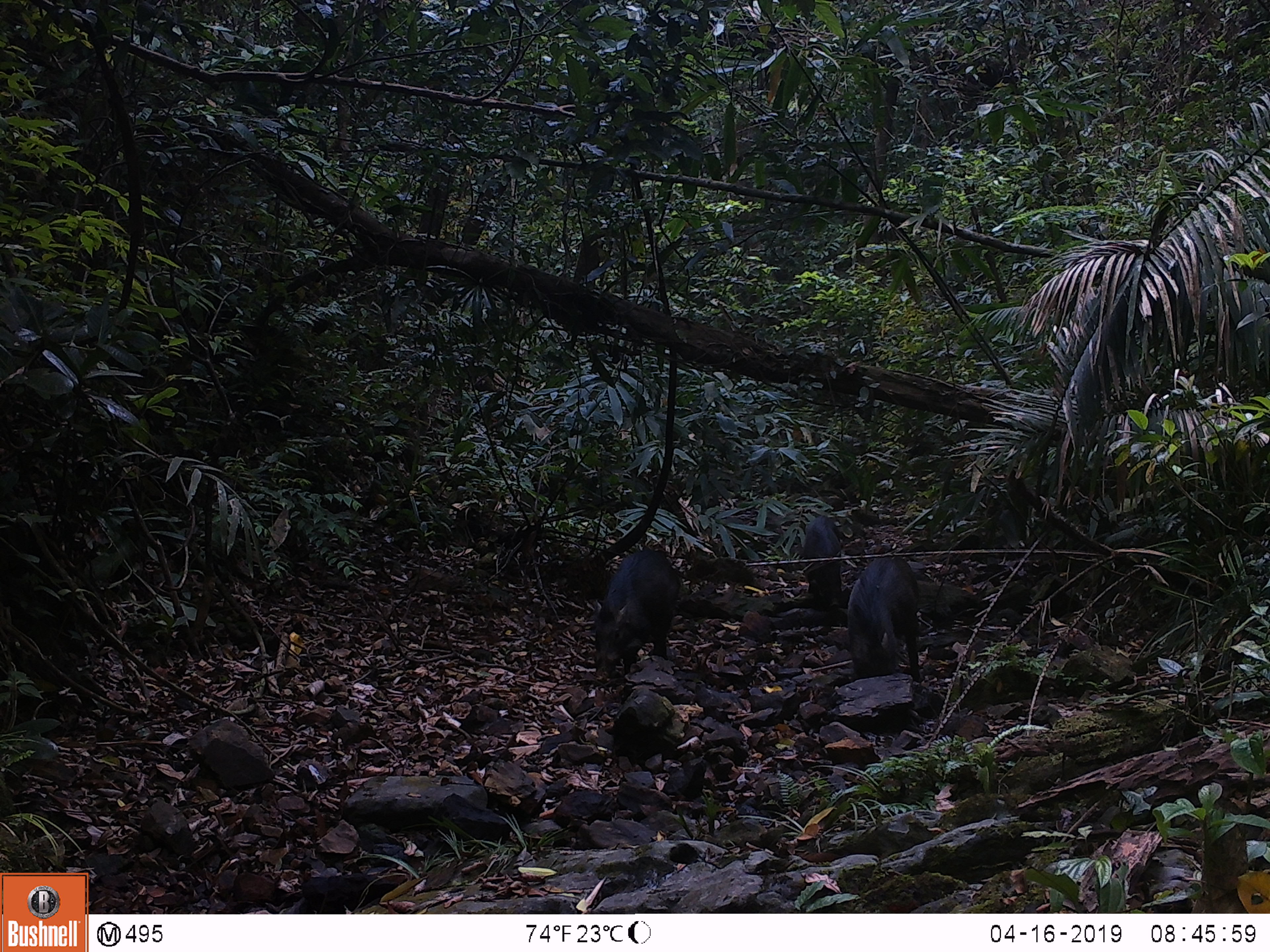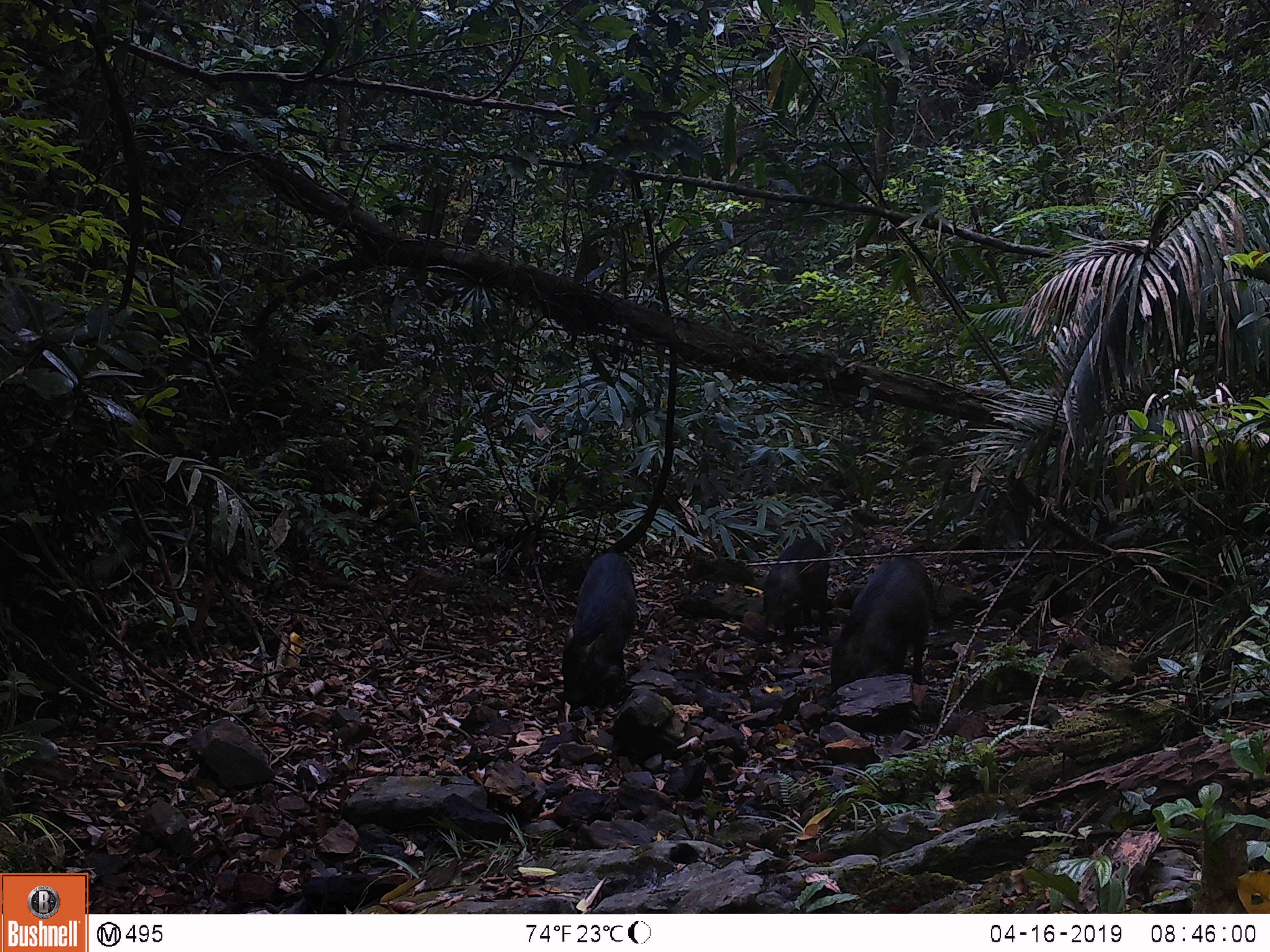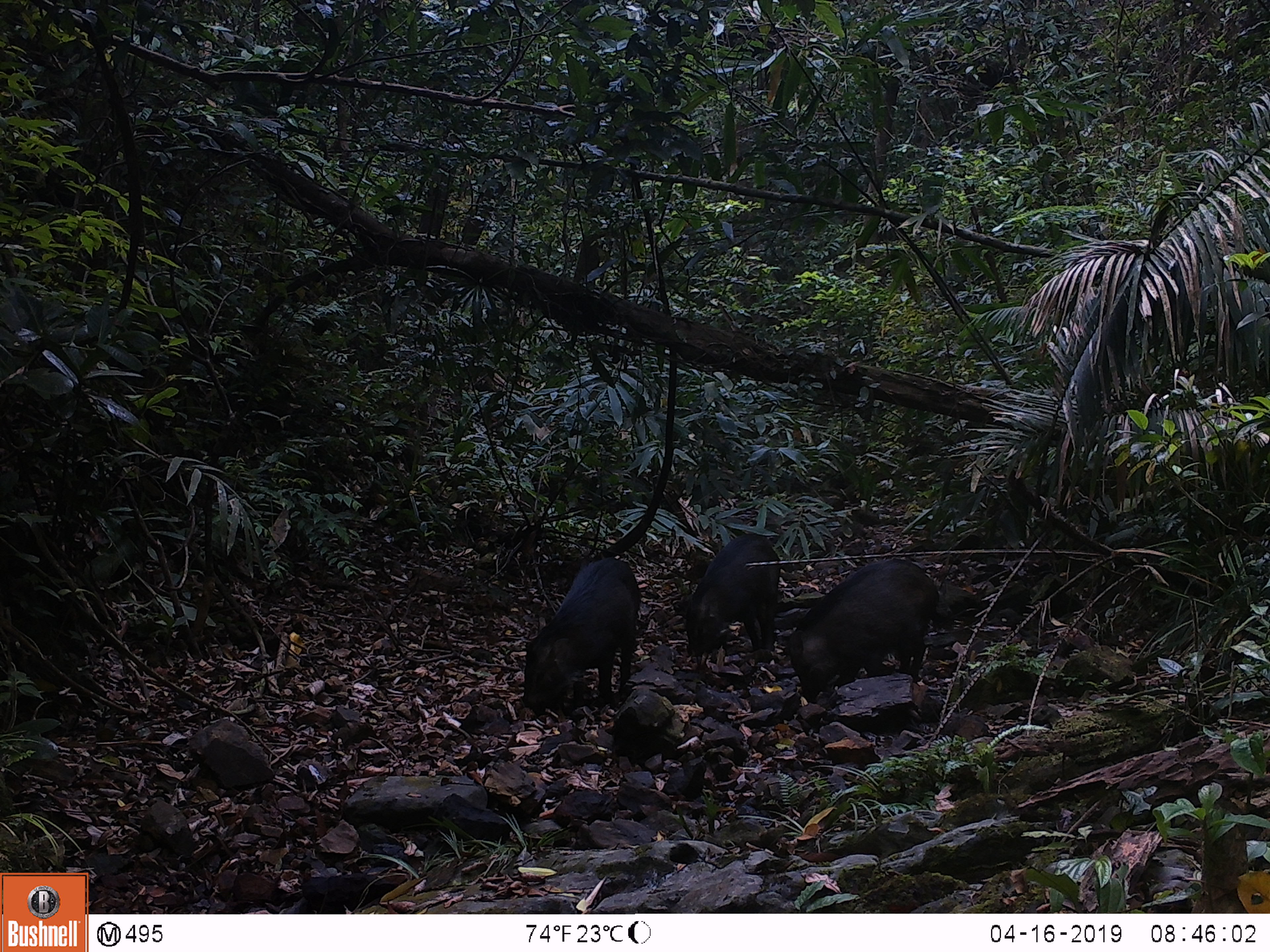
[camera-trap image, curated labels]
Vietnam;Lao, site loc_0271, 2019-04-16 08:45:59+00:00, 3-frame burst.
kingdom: Animalia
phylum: Chordata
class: Mammalia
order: Artiodactyla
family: Suidae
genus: Sus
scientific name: Sus scrofa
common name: eurasian wild pig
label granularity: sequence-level